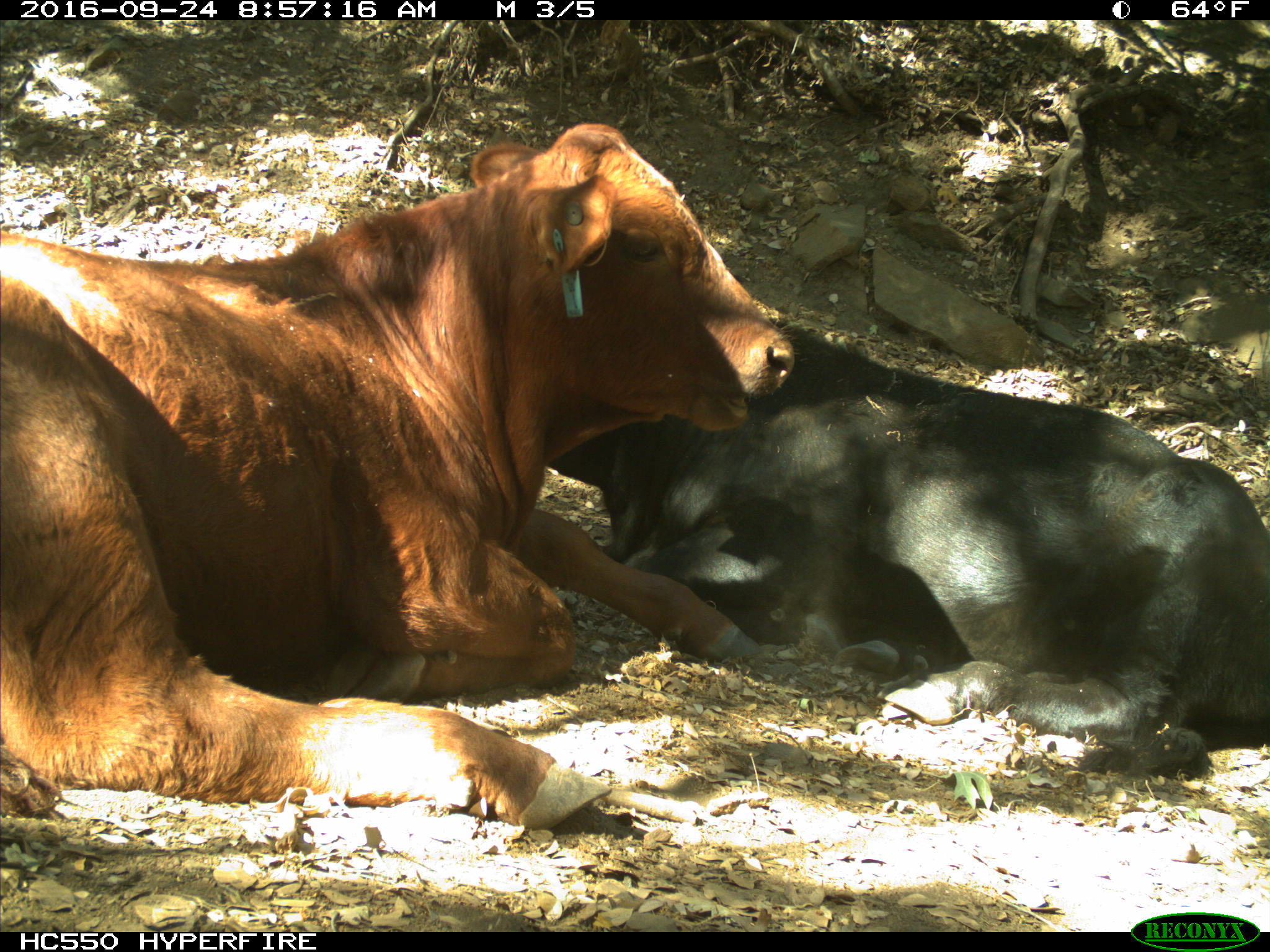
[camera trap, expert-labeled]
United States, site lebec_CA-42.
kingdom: Animalia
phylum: Chordata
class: Mammalia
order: Artiodactyla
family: Bovidae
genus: Bos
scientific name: Bos taurus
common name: domestic cow